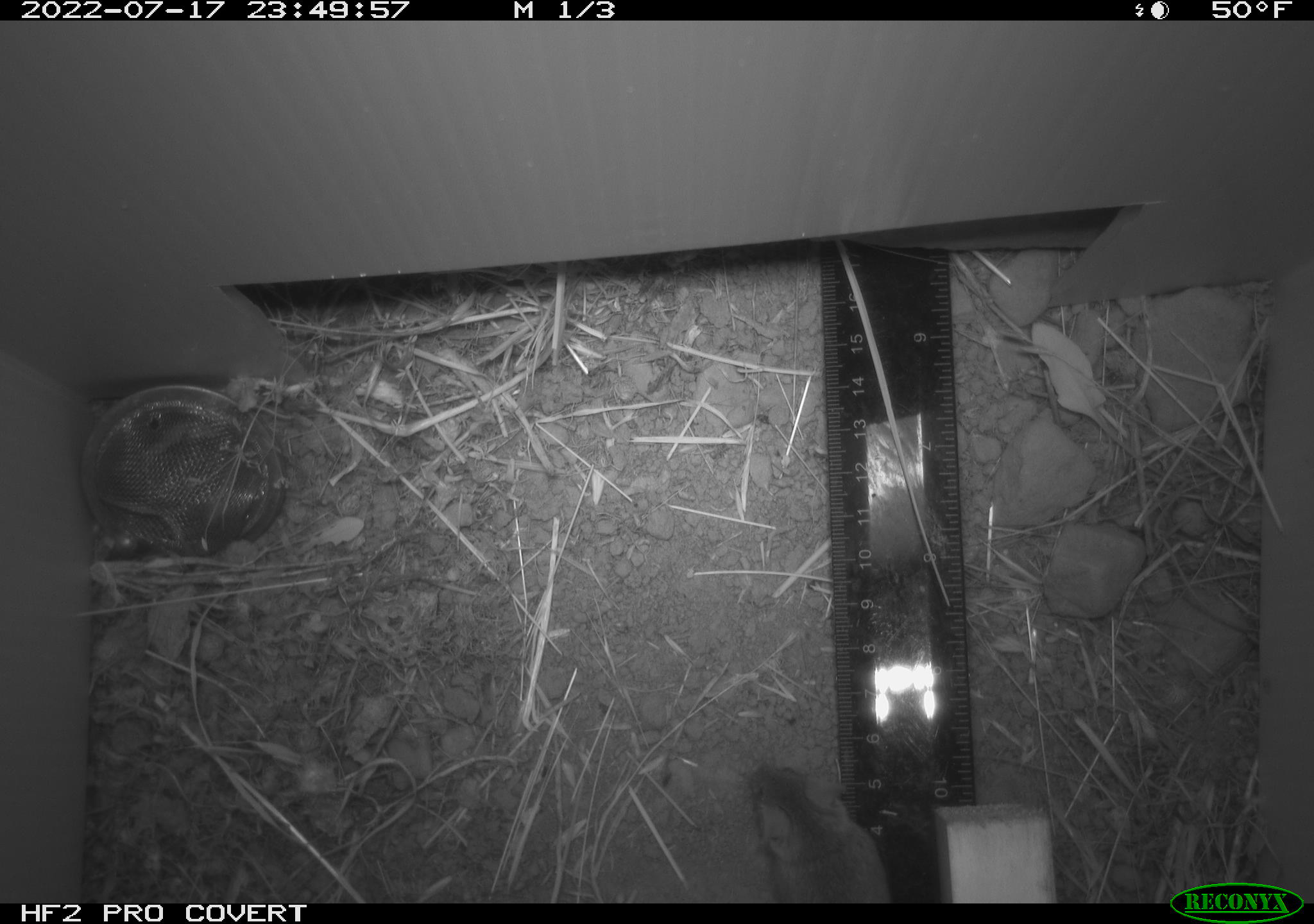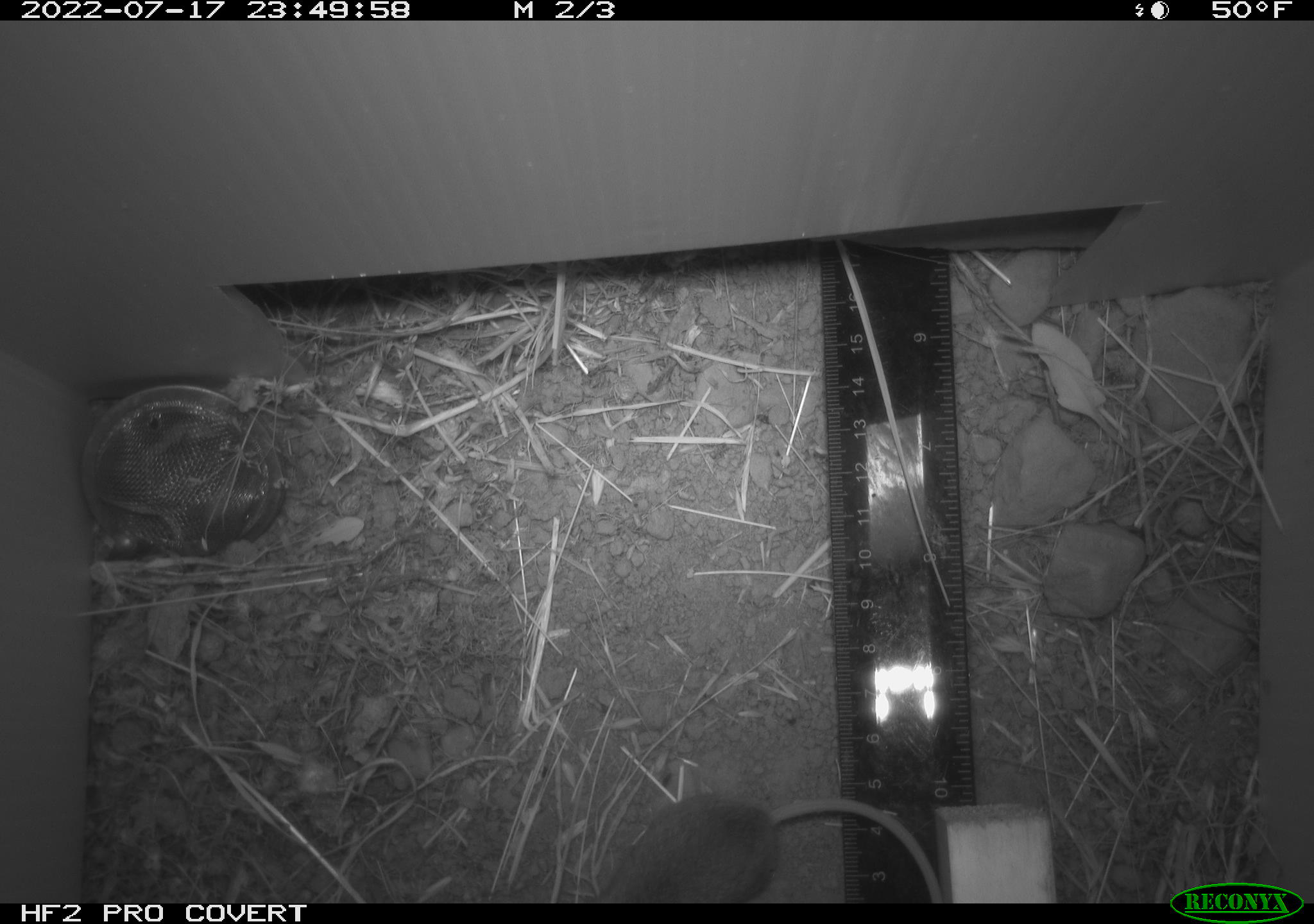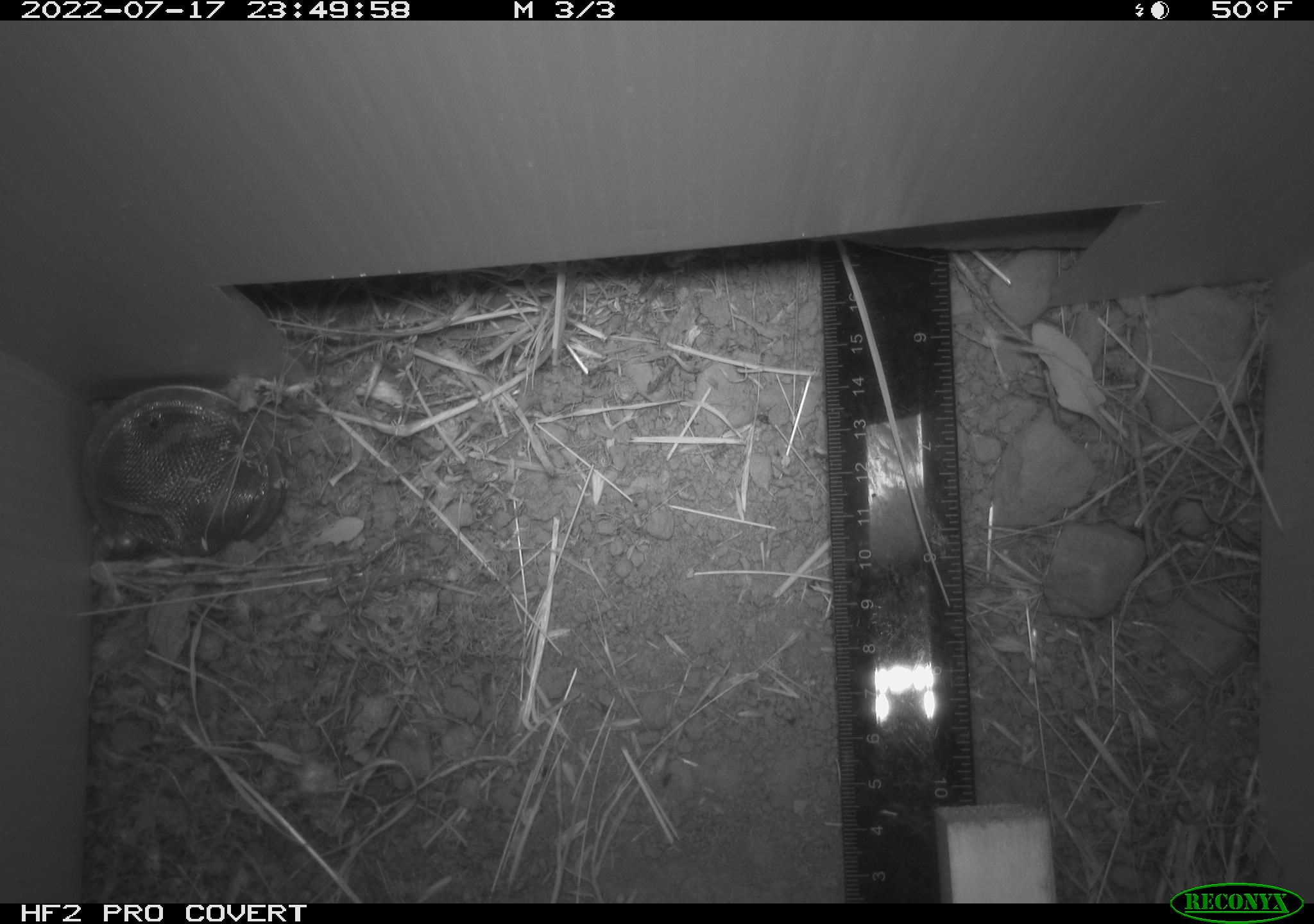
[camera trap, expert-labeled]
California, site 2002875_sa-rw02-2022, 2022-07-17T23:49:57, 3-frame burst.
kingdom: Animalia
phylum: Chordata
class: Mammalia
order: Rodentia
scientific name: Rodentia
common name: mouse species